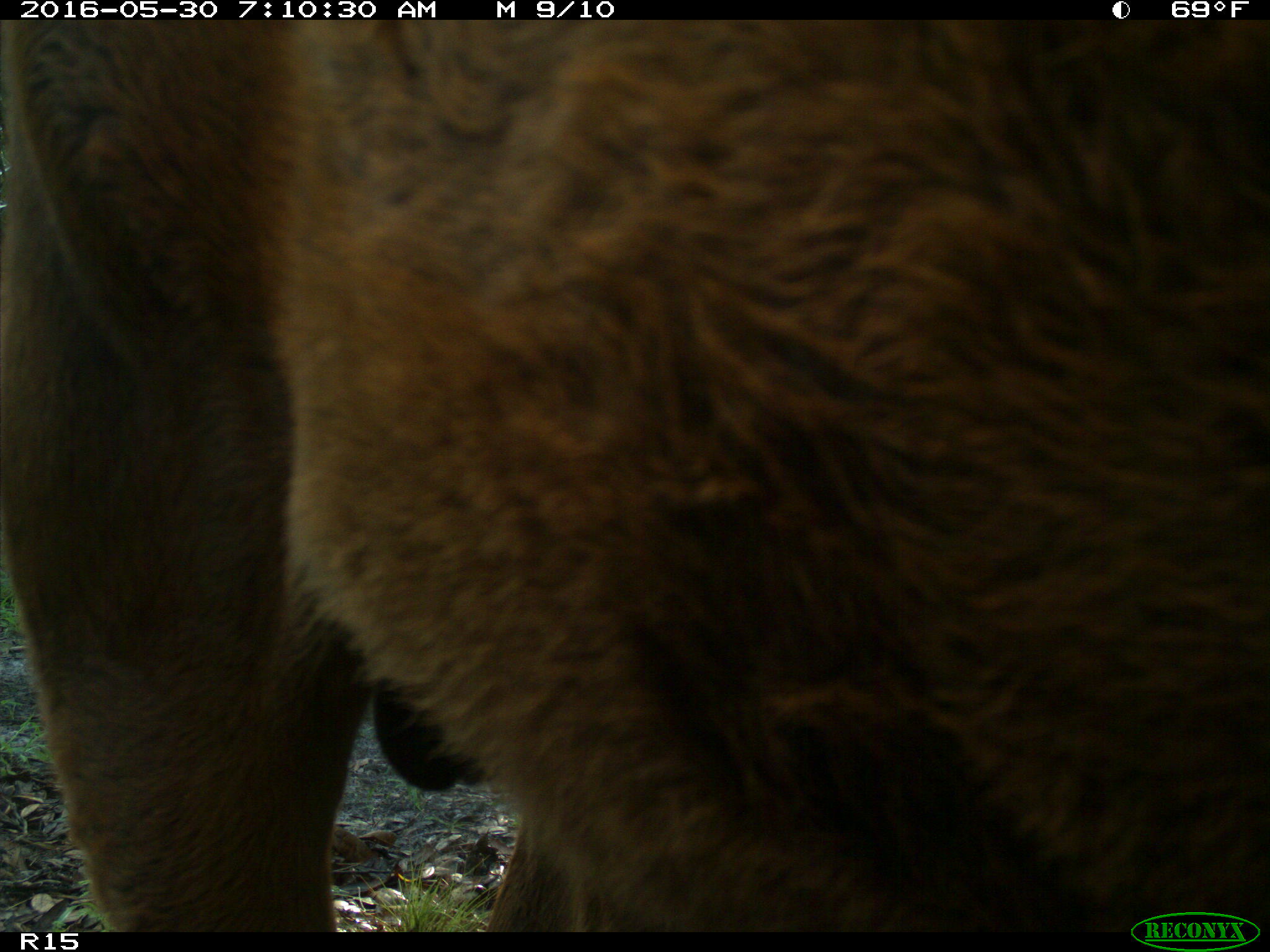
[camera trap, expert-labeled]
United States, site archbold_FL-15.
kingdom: Animalia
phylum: Chordata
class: Mammalia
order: Artiodactyla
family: Bovidae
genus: Bos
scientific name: Bos taurus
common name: domestic cow